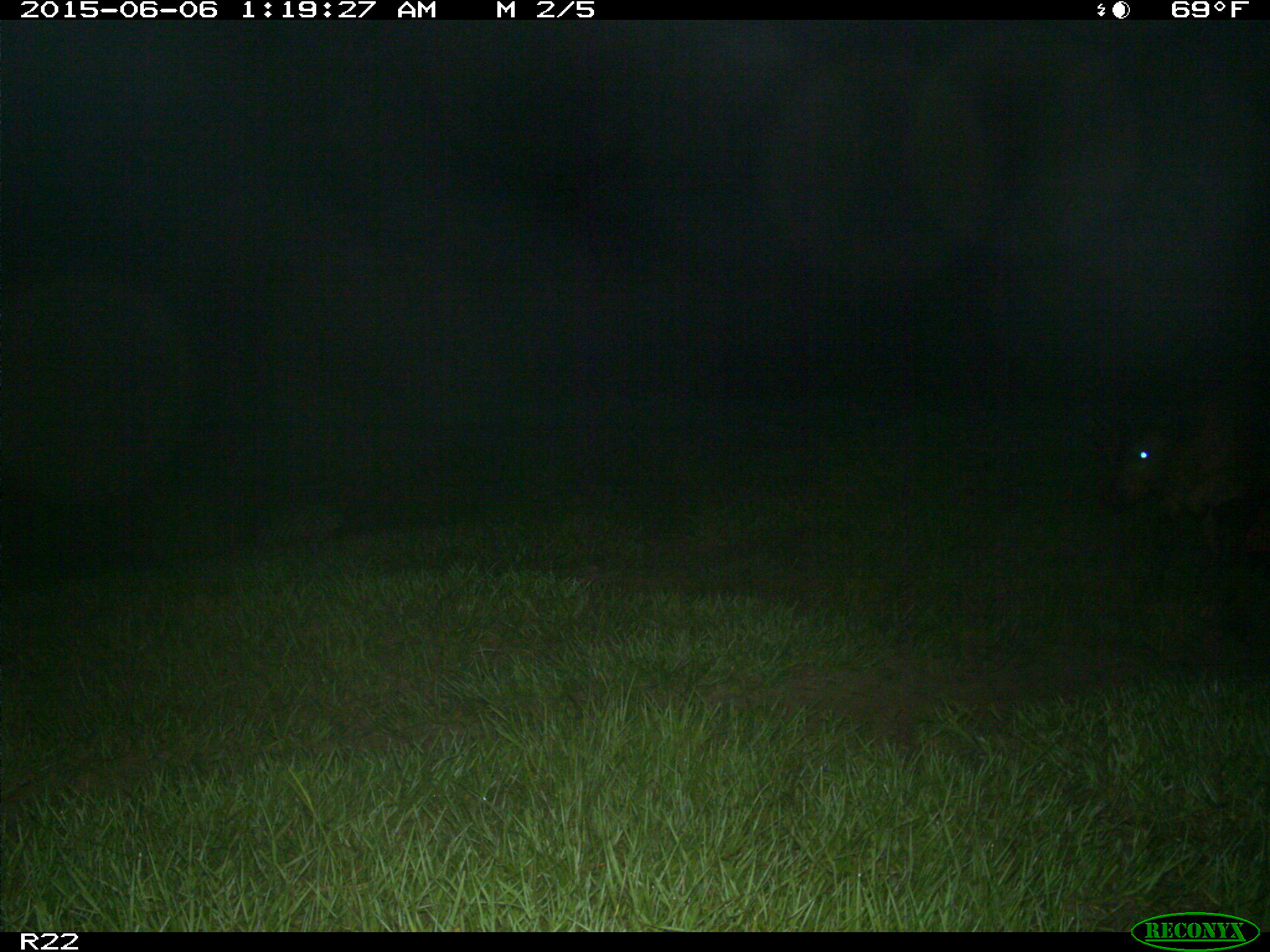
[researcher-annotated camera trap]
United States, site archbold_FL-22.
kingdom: Animalia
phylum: Chordata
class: Mammalia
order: Artiodactyla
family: Bovidae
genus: Bos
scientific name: Bos taurus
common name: domestic cow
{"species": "Bos taurus (domestic cow)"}